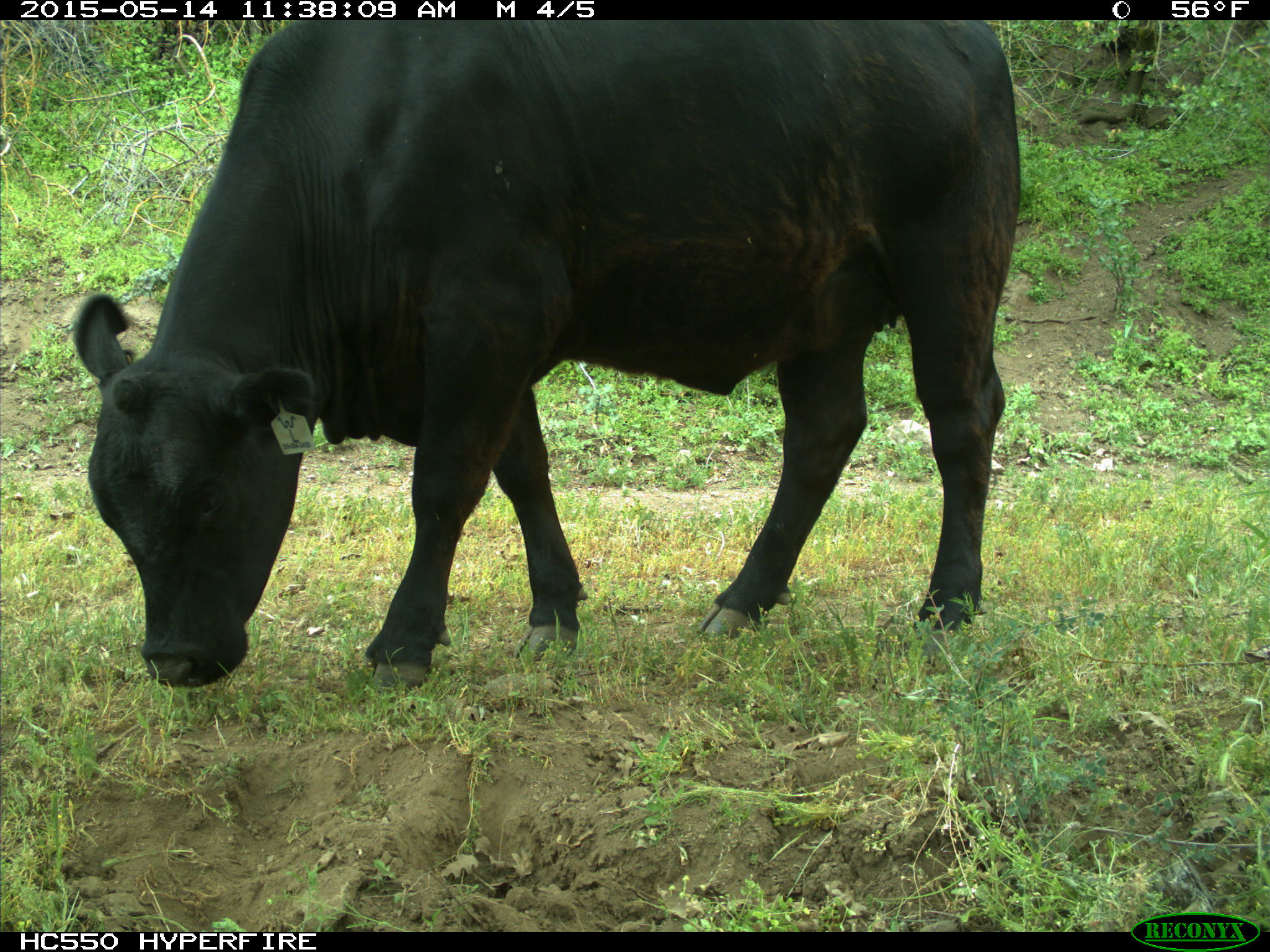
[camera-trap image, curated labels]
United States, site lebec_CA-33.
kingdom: Animalia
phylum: Chordata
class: Mammalia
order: Artiodactyla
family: Bovidae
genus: Bos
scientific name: Bos taurus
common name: domestic cow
Bos taurus (domestic cow).